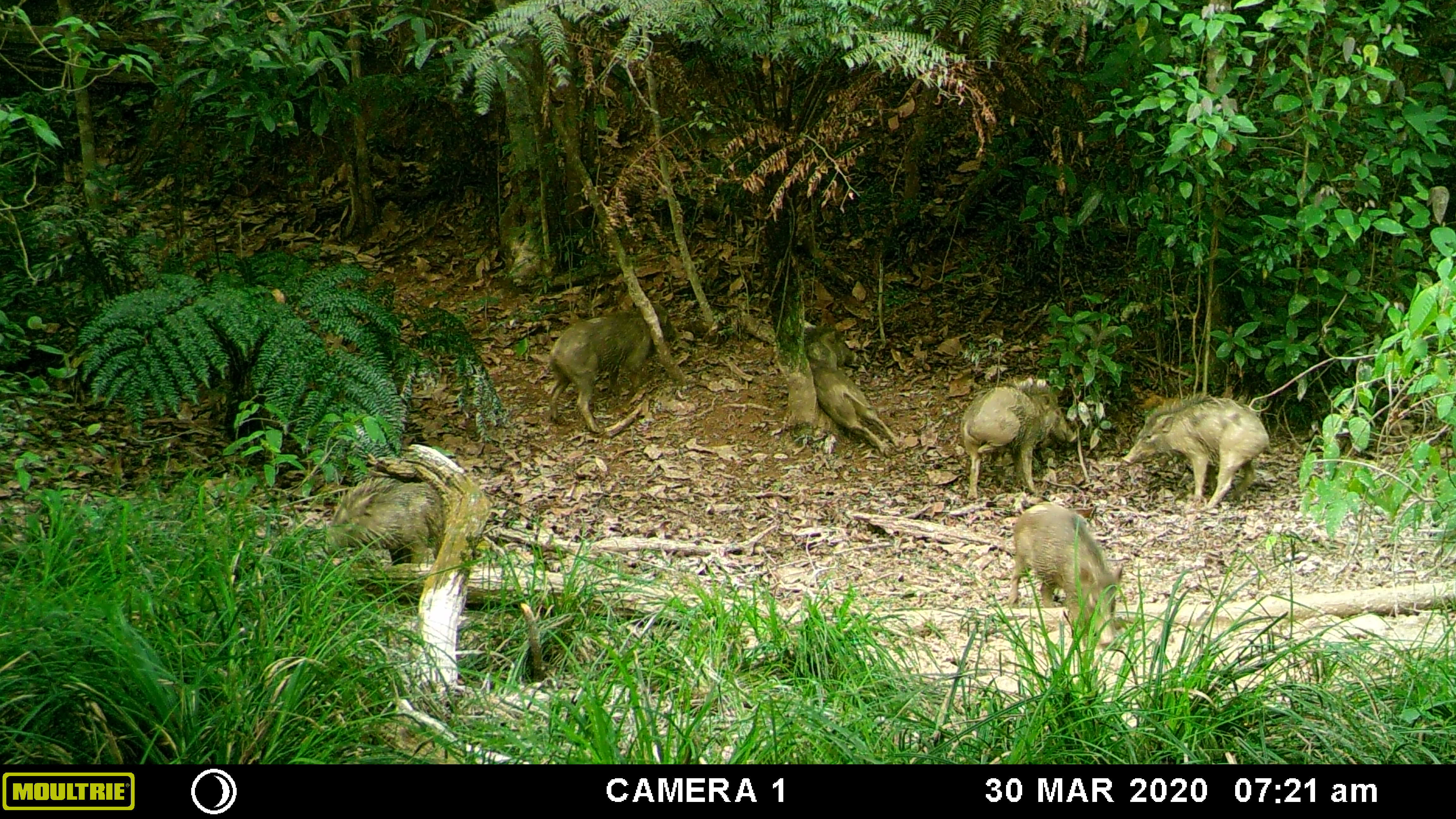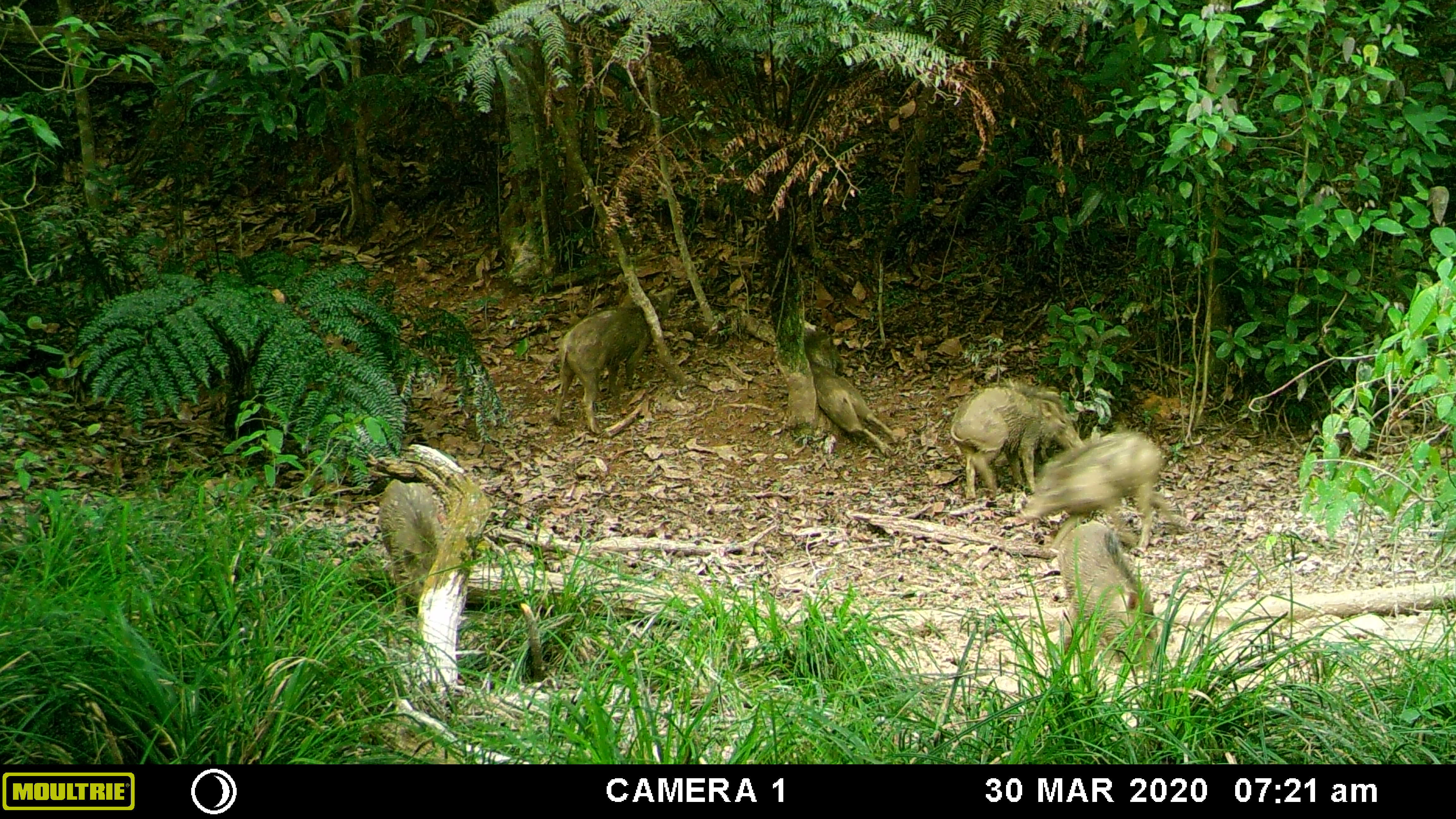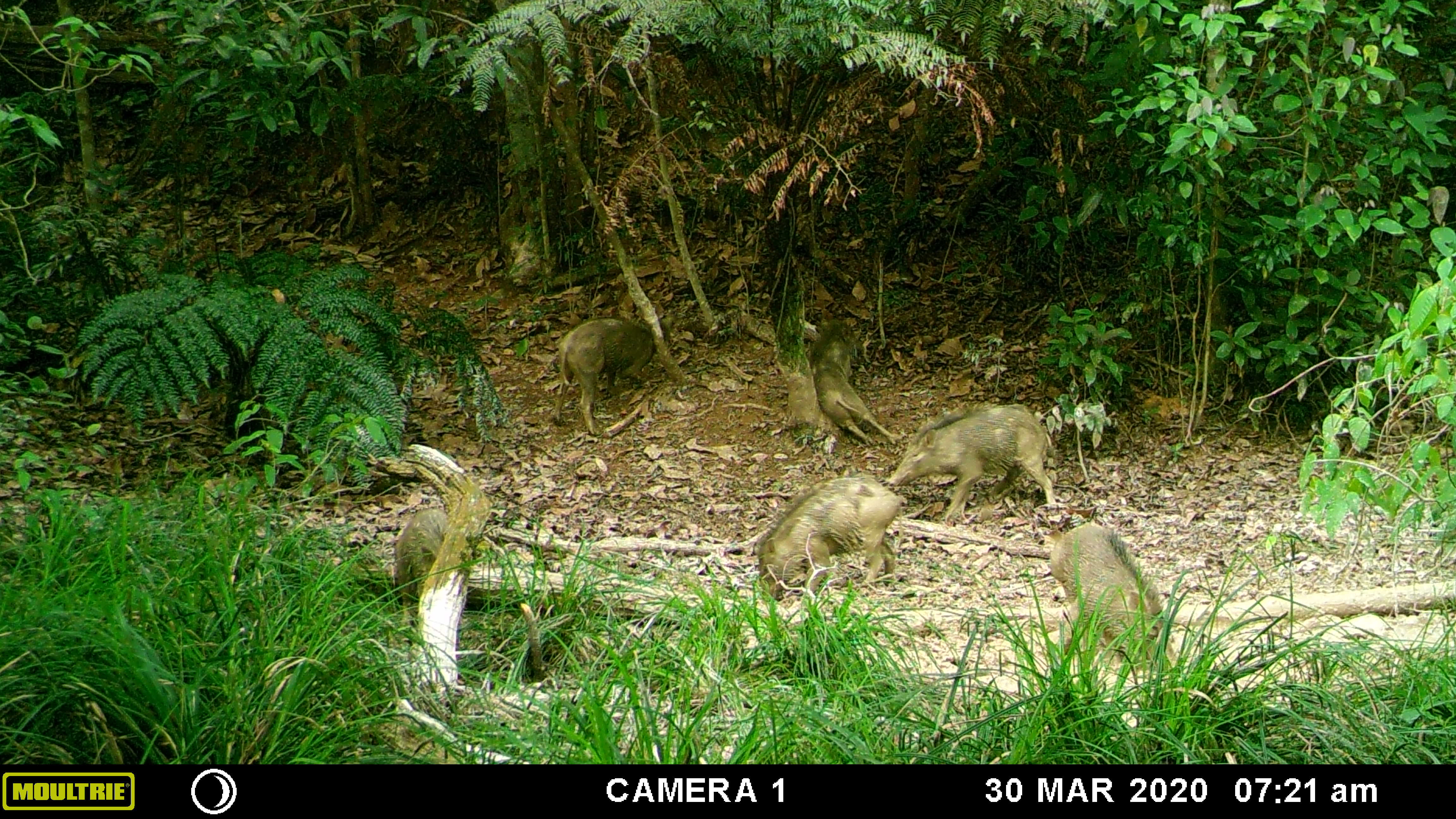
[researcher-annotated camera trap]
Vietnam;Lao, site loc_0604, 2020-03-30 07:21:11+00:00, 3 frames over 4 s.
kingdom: Animalia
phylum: Chordata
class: Mammalia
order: Artiodactyla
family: Suidae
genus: Sus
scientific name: Sus scrofa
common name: eurasian wild pig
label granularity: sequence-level